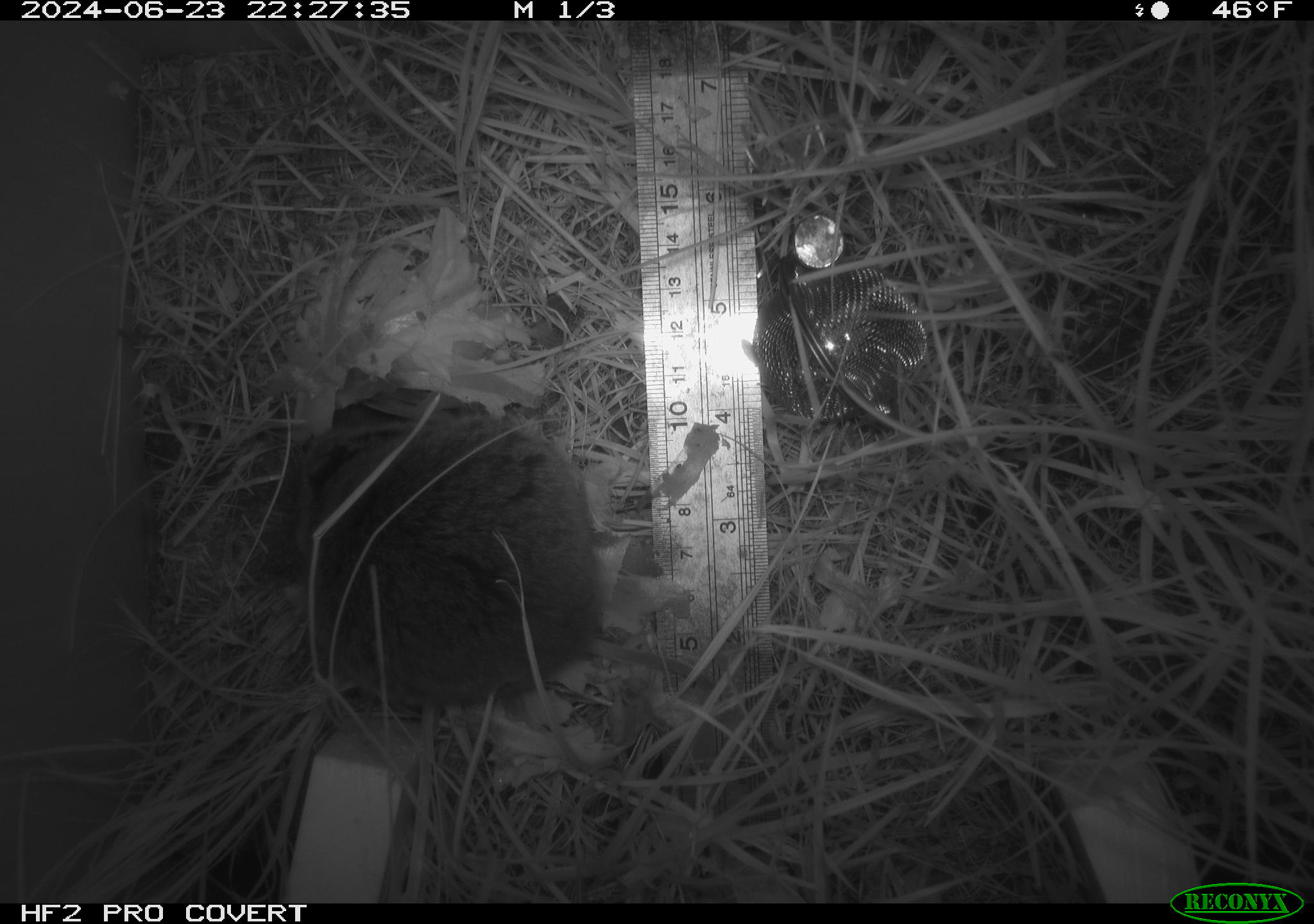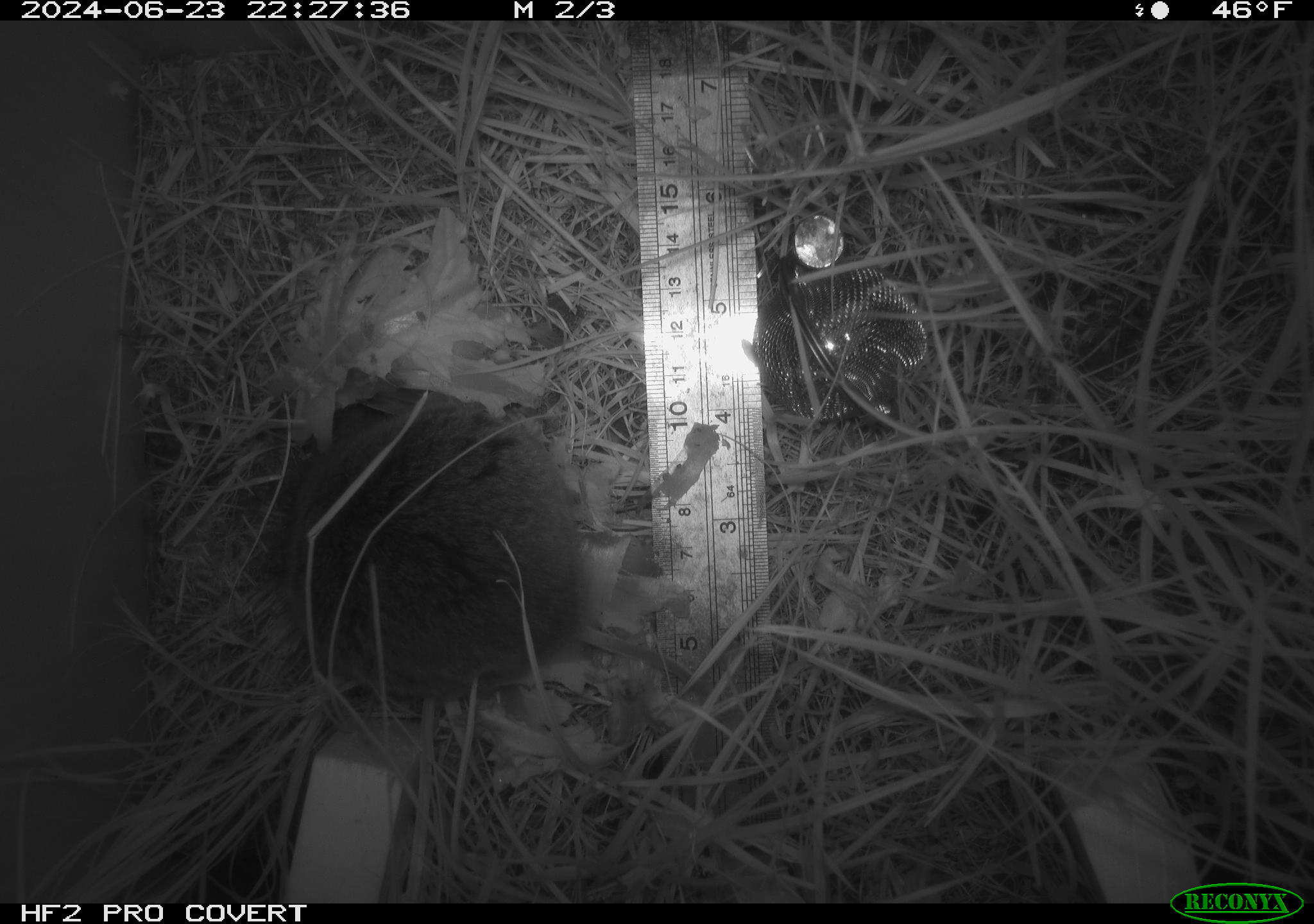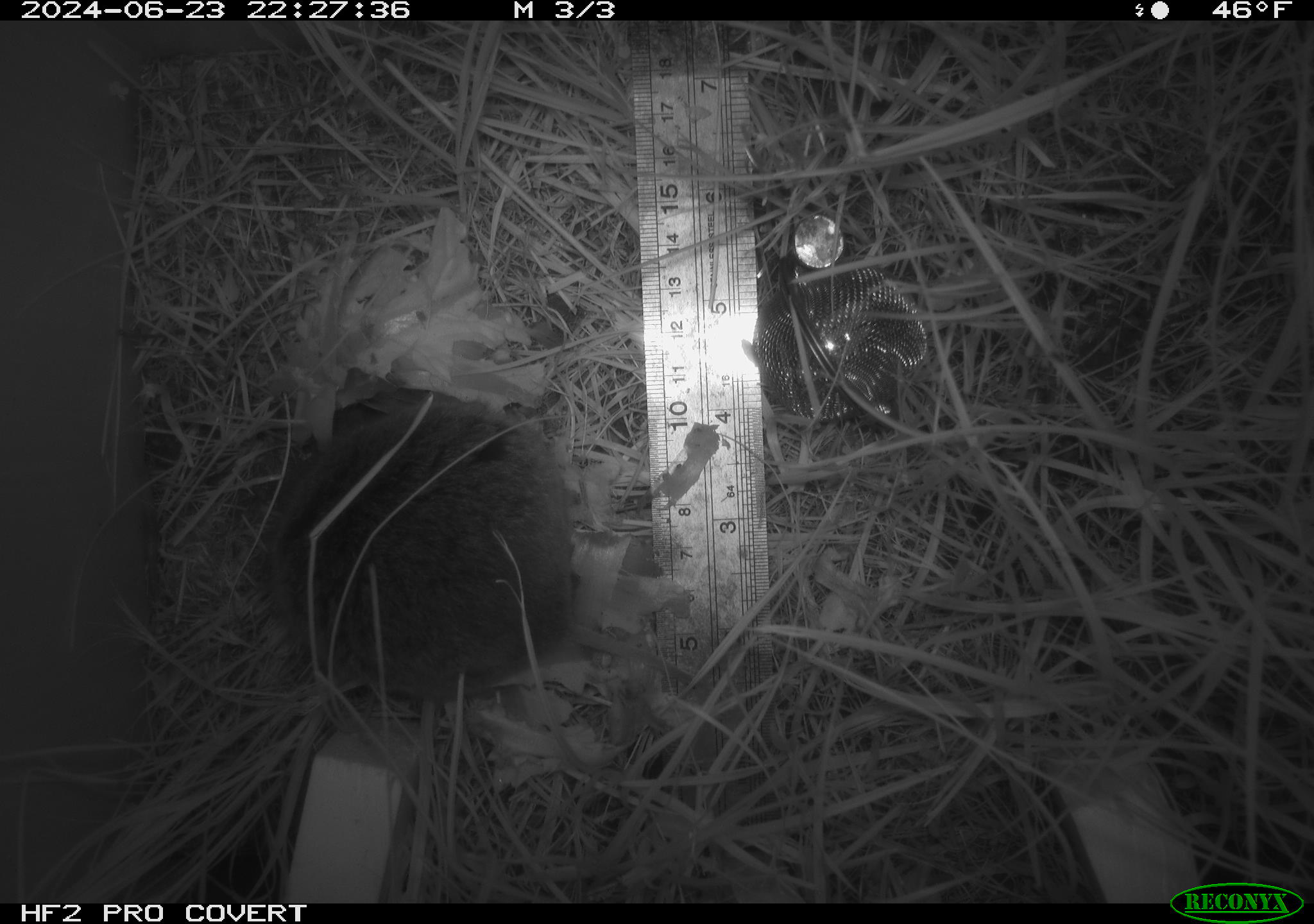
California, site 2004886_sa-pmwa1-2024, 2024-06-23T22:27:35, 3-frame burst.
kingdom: Animalia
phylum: Chordata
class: Mammalia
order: Rodentia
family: Cricetidae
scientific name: Arvicolinae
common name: voles, lemmings, and muskrats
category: arvicolinae subfamily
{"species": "arvicolinae subfamily (voles, lemmings, and muskrats) (Arvicolinae)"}